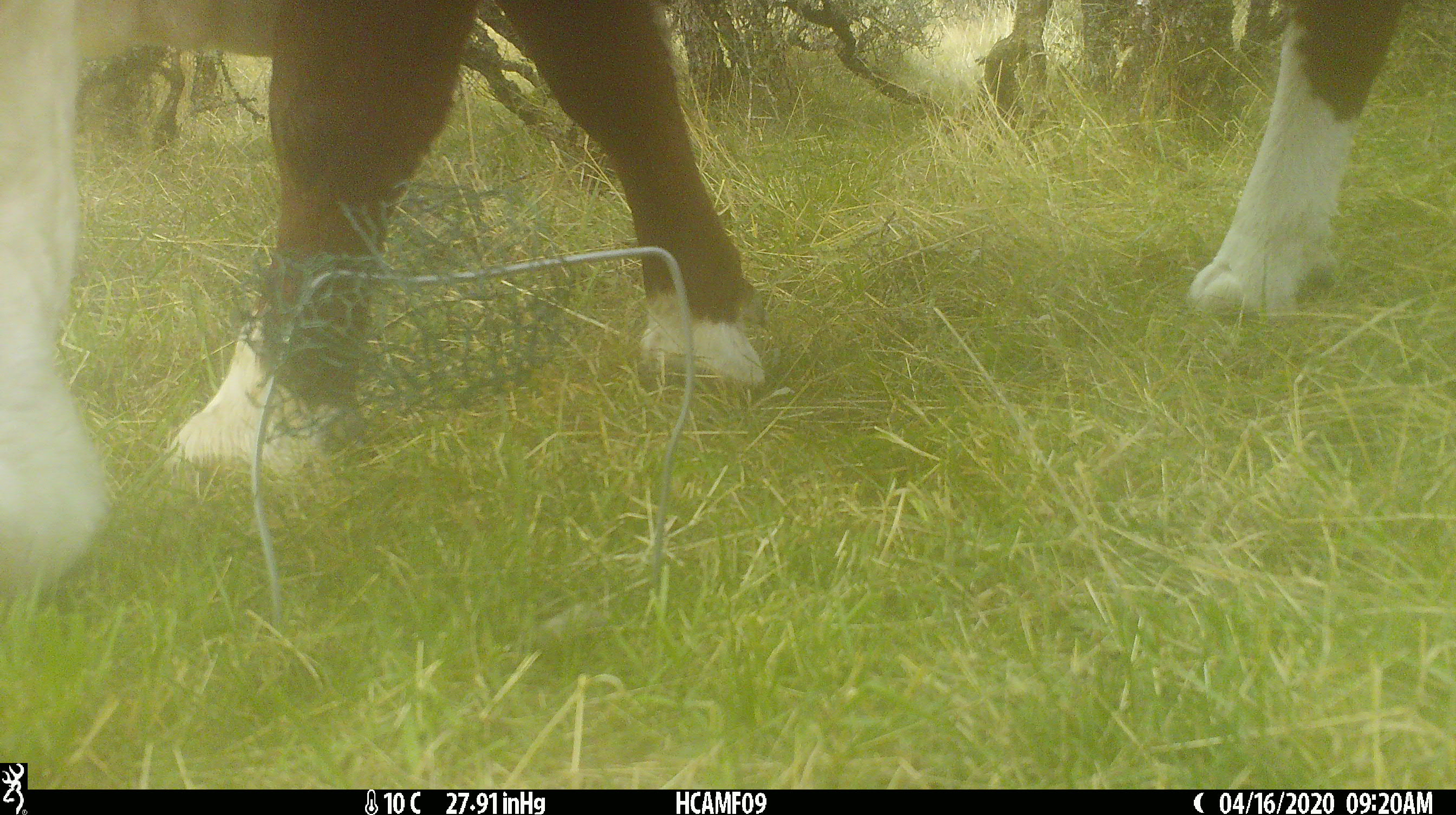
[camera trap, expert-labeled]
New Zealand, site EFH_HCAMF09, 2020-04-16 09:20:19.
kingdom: Animalia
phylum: Chordata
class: Mammalia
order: Artiodactyla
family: Bovidae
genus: Bos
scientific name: Bos taurus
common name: domestic cow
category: cow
Cow (domestic cow) (Bos taurus).